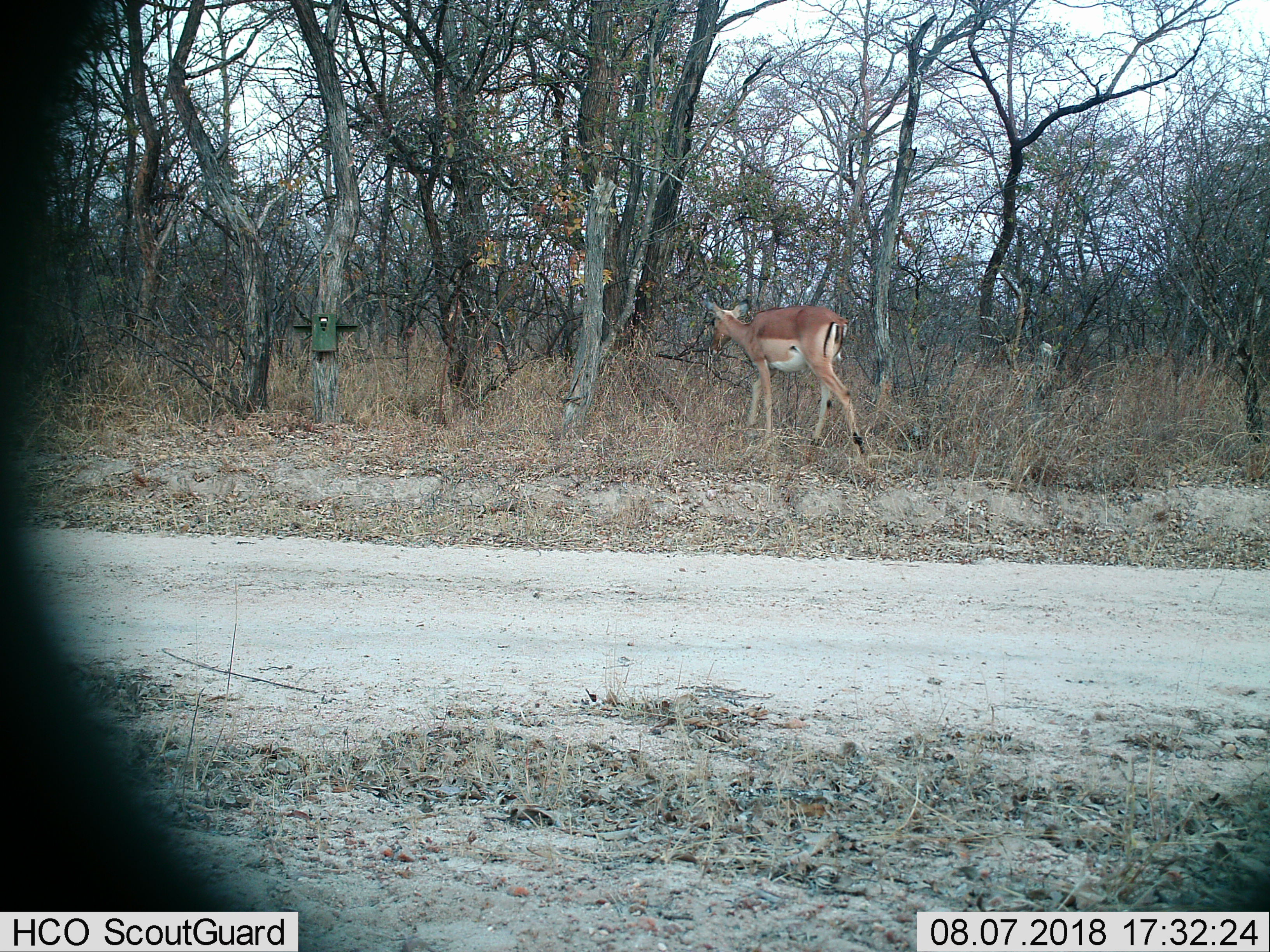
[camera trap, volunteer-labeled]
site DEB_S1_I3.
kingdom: Animalia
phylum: Chordata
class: Mammalia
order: Artiodactyla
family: Bovidae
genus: Aepyceros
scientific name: Aepyceros melampus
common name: impala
Impala (Aepyceros melampus), count 1. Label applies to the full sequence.